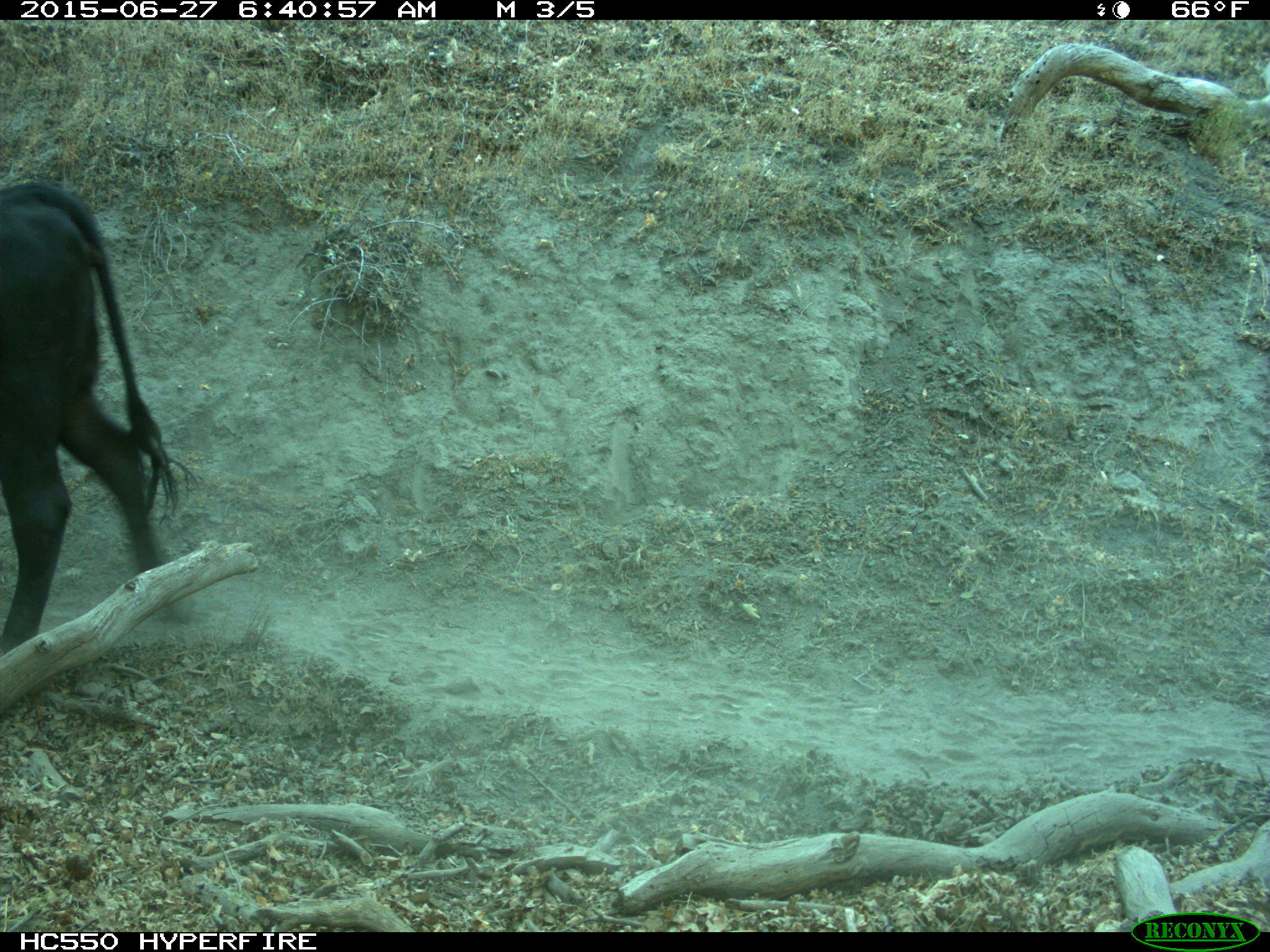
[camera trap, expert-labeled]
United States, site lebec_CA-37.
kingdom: Animalia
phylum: Chordata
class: Mammalia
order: Artiodactyla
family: Bovidae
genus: Bos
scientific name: Bos taurus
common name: domestic cow